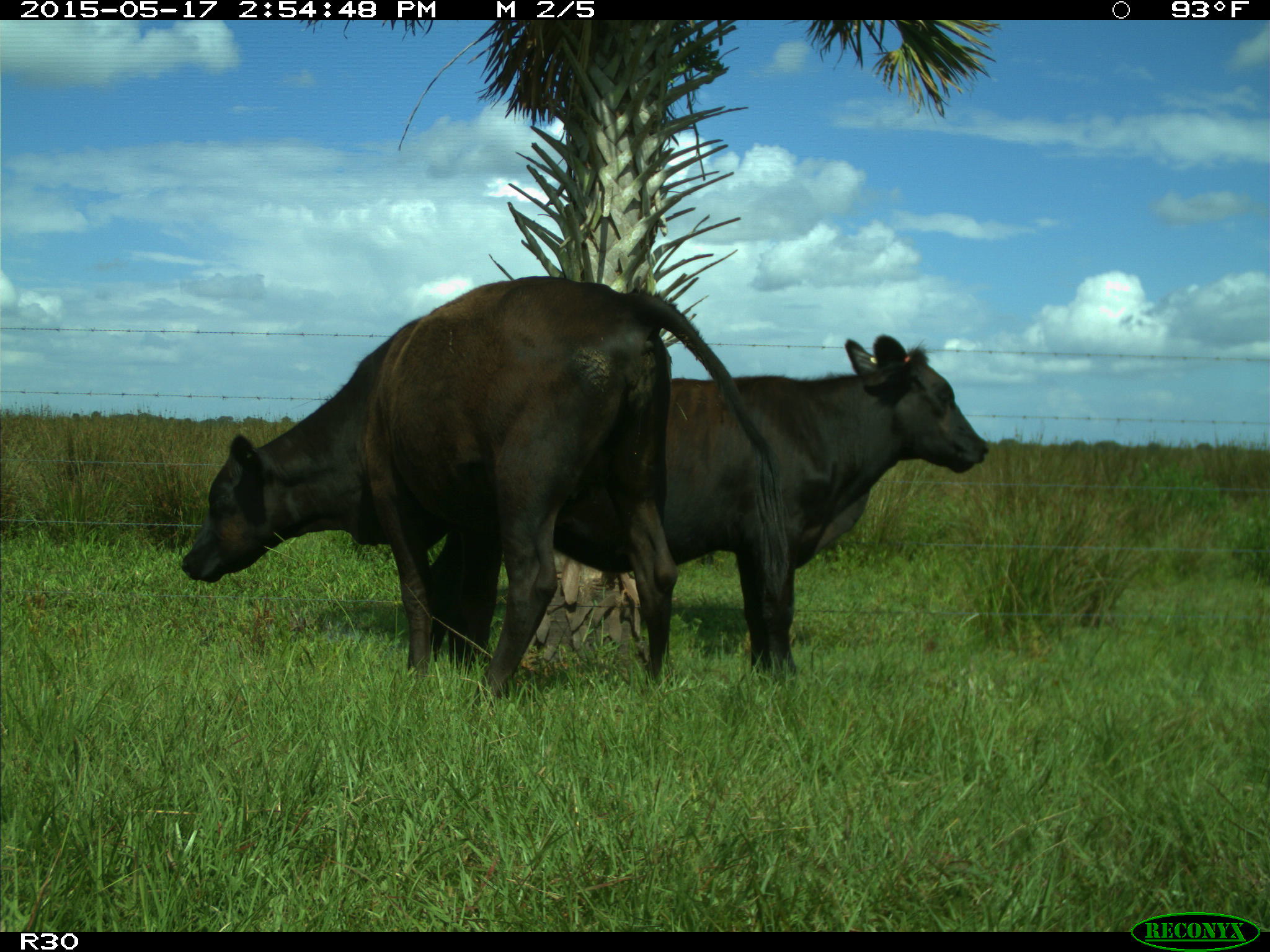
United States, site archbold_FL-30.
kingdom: Animalia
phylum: Chordata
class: Mammalia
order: Artiodactyla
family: Bovidae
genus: Bos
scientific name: Bos taurus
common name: domestic cow